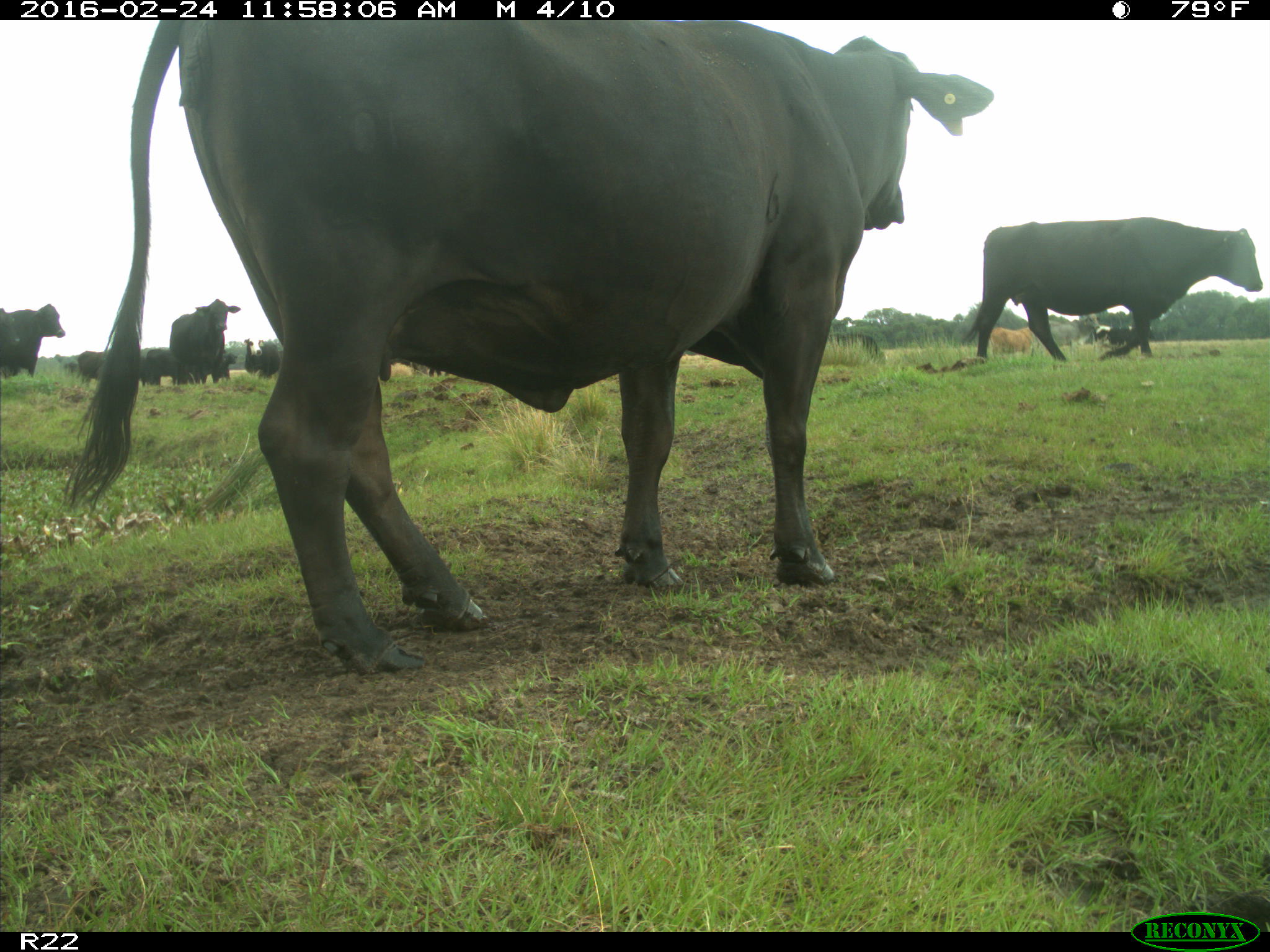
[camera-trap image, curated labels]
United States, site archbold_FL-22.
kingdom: Animalia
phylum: Chordata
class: Mammalia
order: Artiodactyla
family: Bovidae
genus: Bos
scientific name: Bos taurus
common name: domestic cow